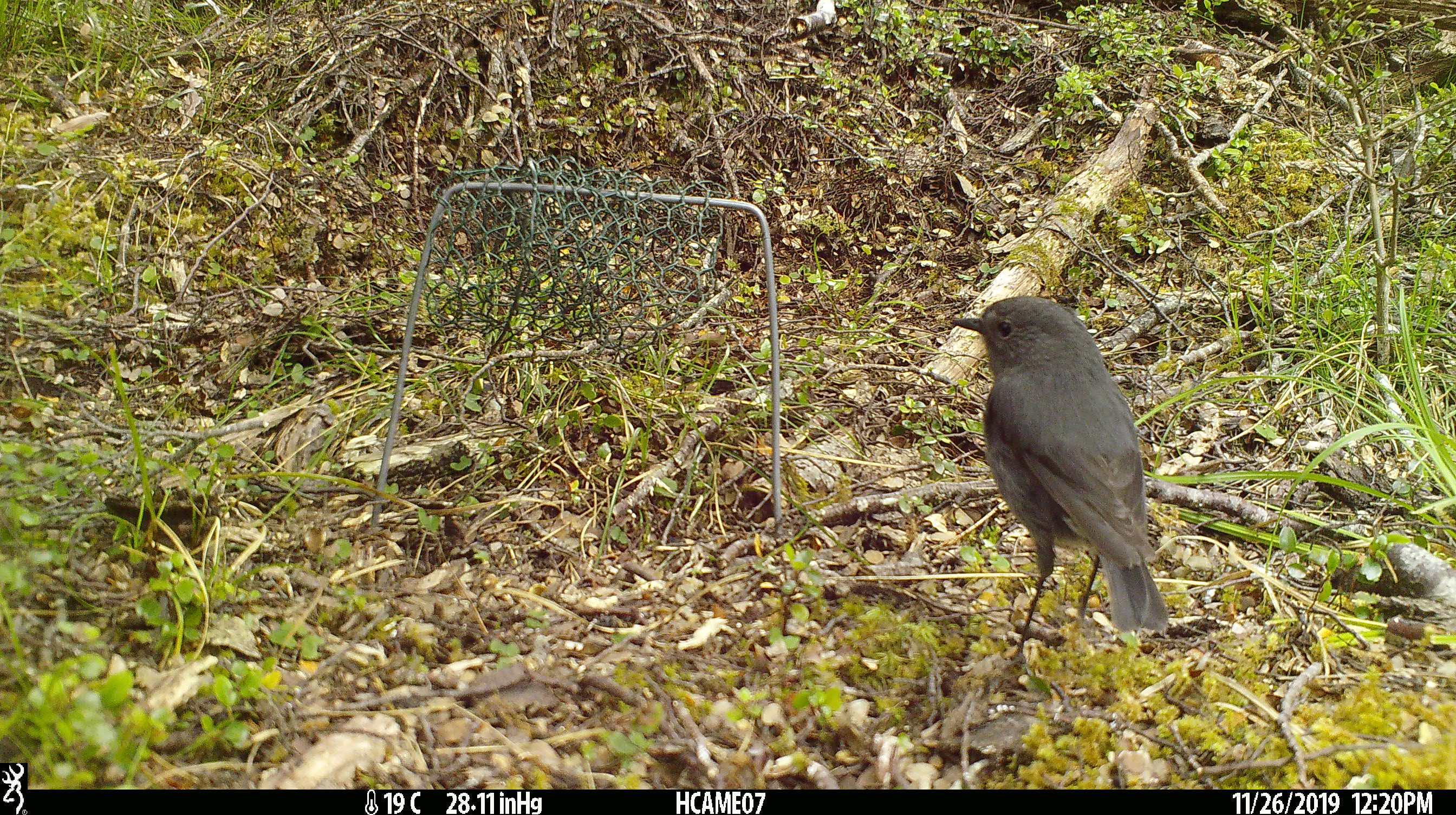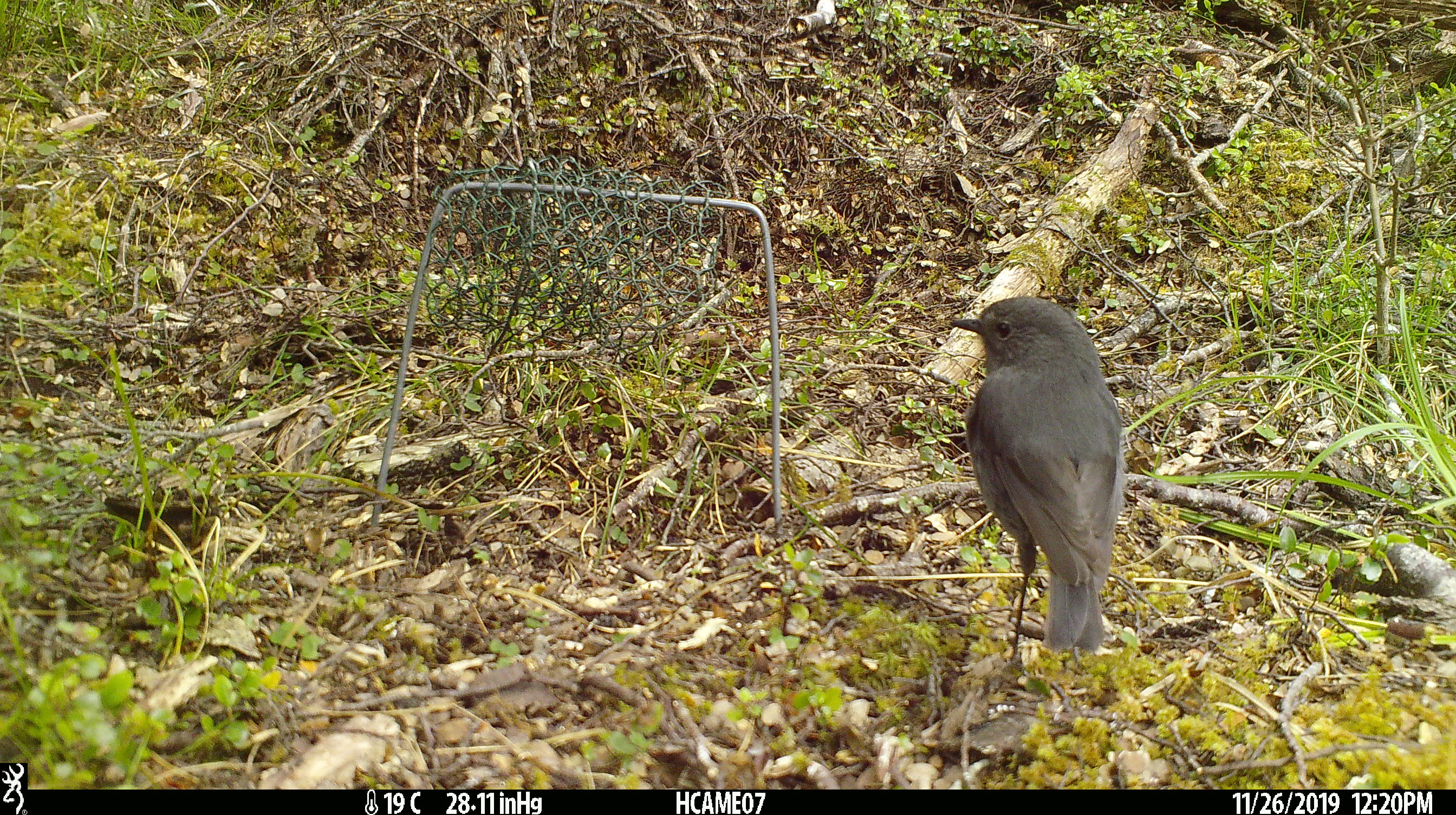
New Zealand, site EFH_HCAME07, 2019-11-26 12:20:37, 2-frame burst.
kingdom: Animalia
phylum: Chordata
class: Aves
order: Passeriformes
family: Petroicidae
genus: Petroica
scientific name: Petroica australis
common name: new zealand robin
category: robin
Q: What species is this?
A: Robin (new zealand robin) (Petroica australis).